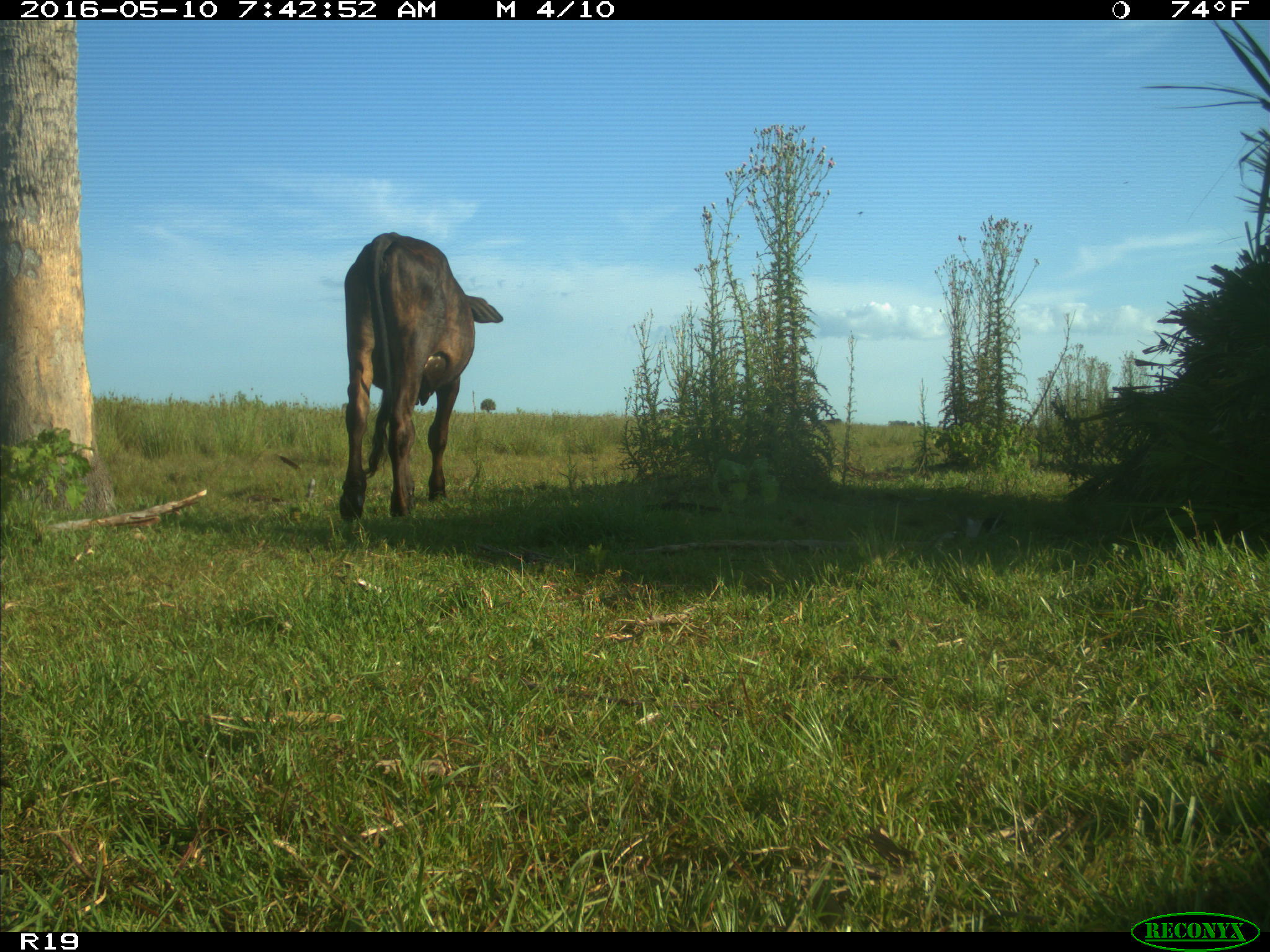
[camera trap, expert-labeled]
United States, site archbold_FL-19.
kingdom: Animalia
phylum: Chordata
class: Mammalia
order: Artiodactyla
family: Bovidae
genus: Bos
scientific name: Bos taurus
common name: domestic cow